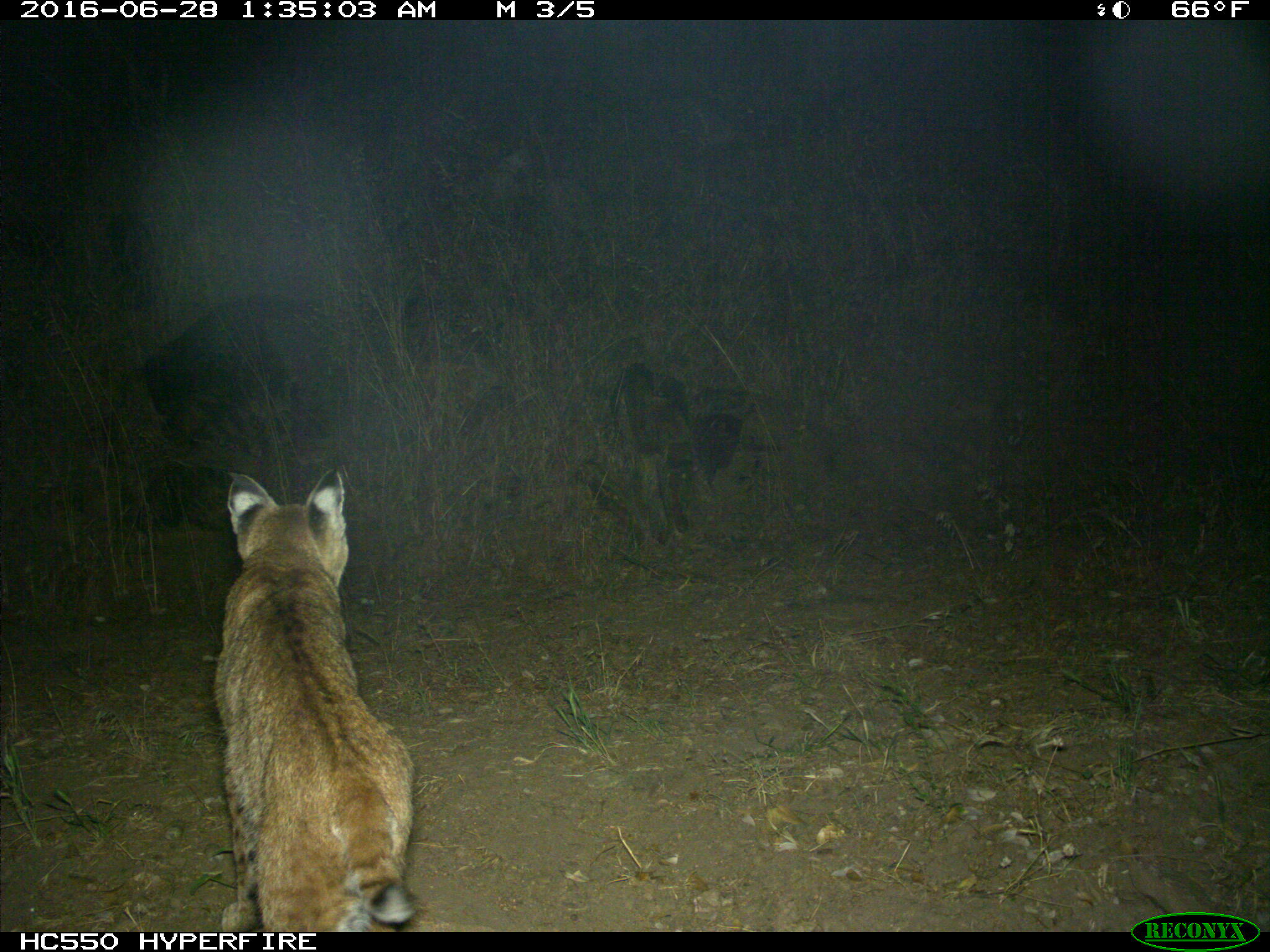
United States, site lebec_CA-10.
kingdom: Animalia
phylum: Chordata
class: Mammalia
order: Carnivora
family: Felidae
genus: Lynx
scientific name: Lynx rufus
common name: bobcat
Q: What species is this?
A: Lynx rufus (bobcat).